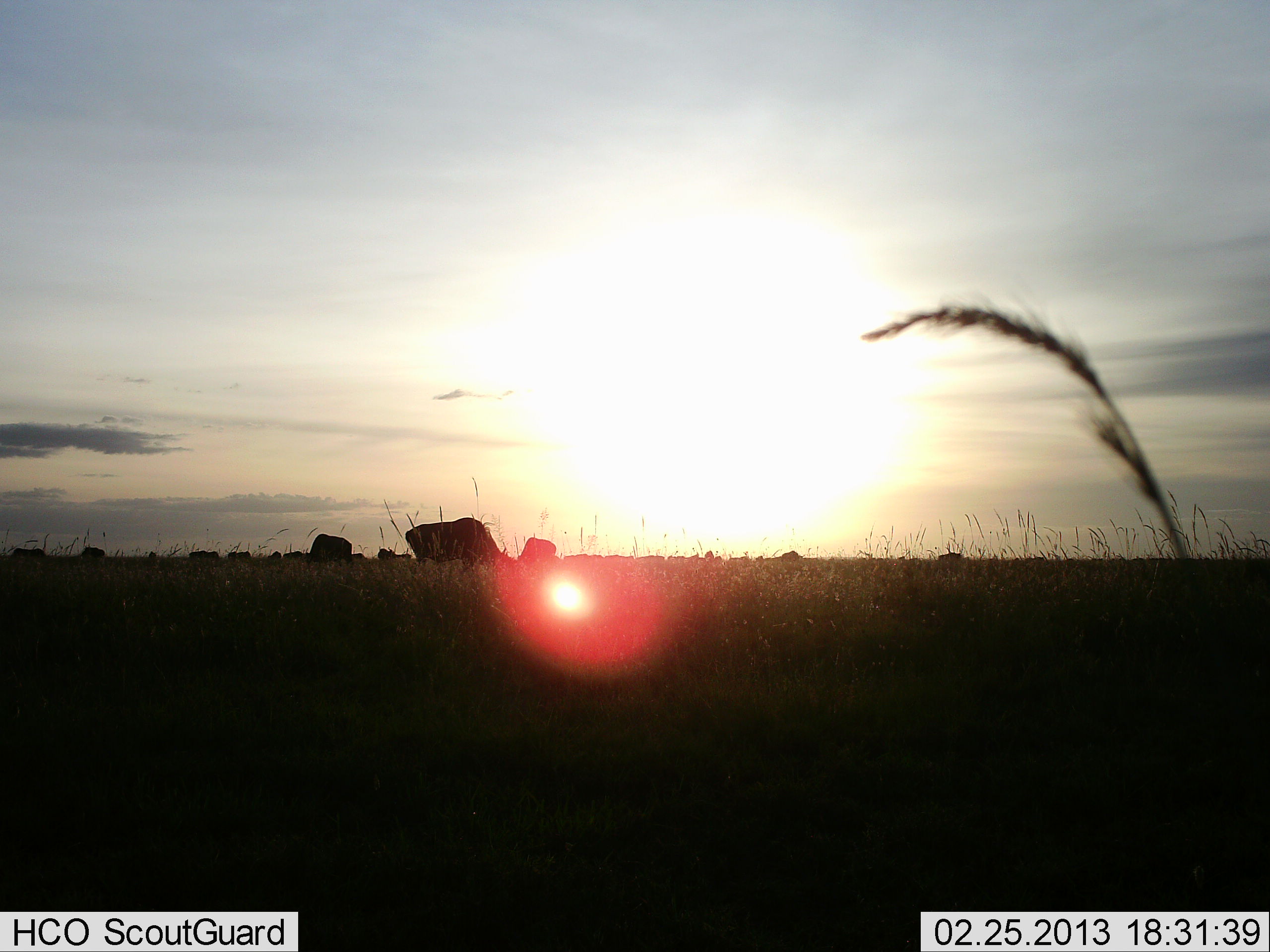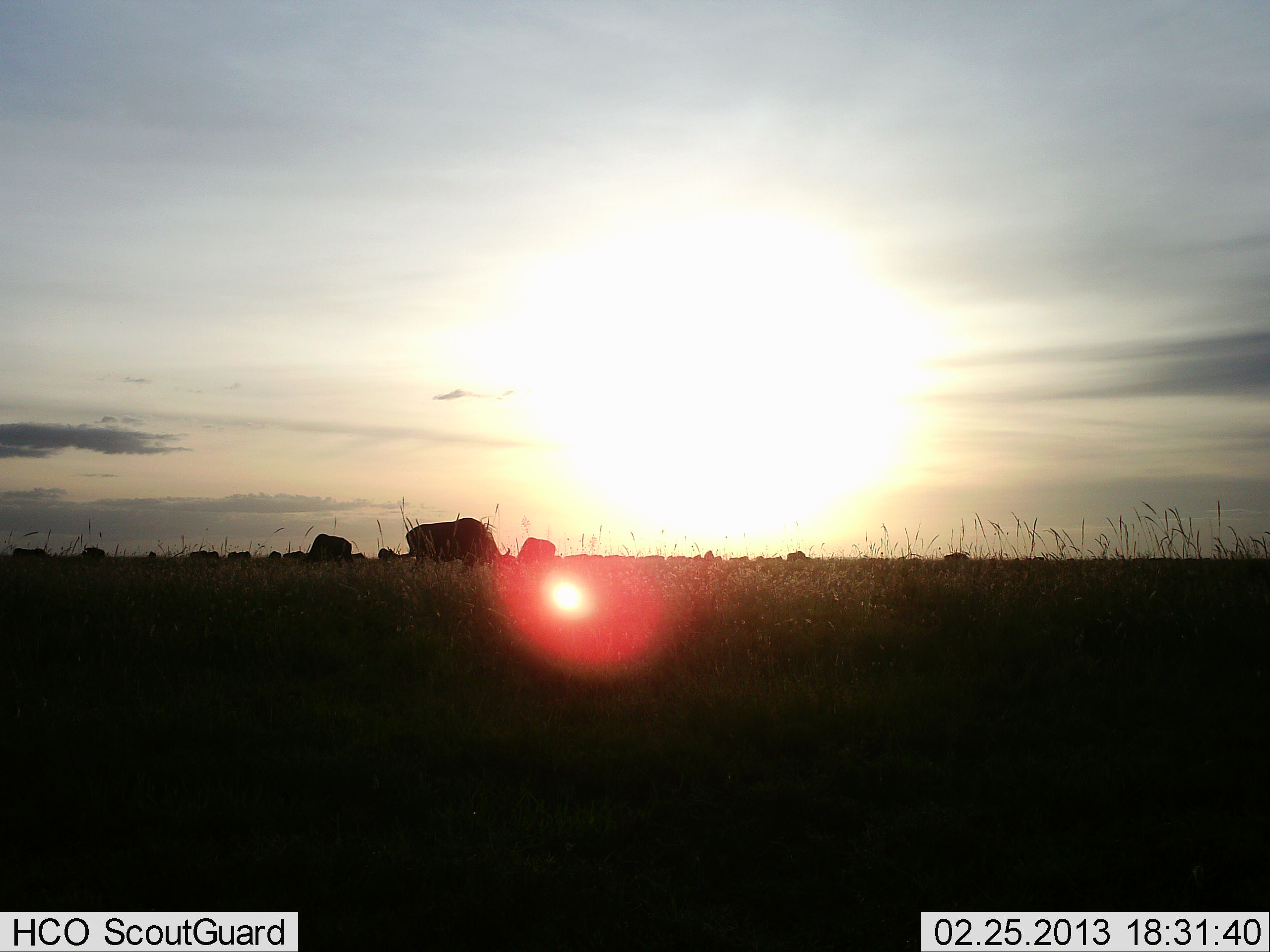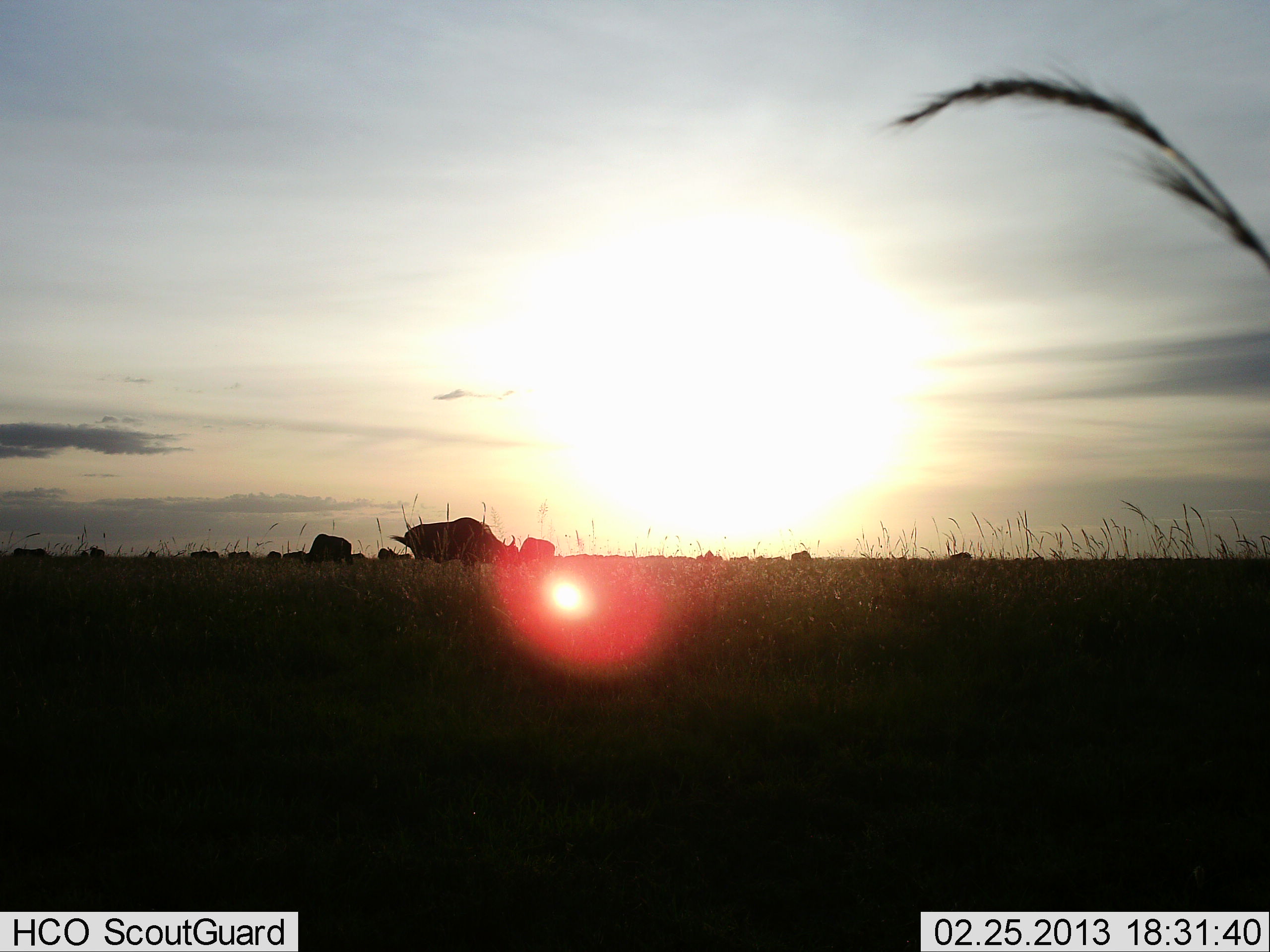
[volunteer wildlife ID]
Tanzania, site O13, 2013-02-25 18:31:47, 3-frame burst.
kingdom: Animalia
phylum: Chordata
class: Mammalia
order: Artiodactyla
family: Bovidae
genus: Connochaetes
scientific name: Connochaetes taurinus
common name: blue wildebeest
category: wildebeest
Wildebeest (blue wildebeest) (Connochaetes taurinus), count 11-50. Behavior (volunteer vote fractions): standing 28%, resting 0%, moving 22%, interacting 0%. Young present (vote fraction): 0%. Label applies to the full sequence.